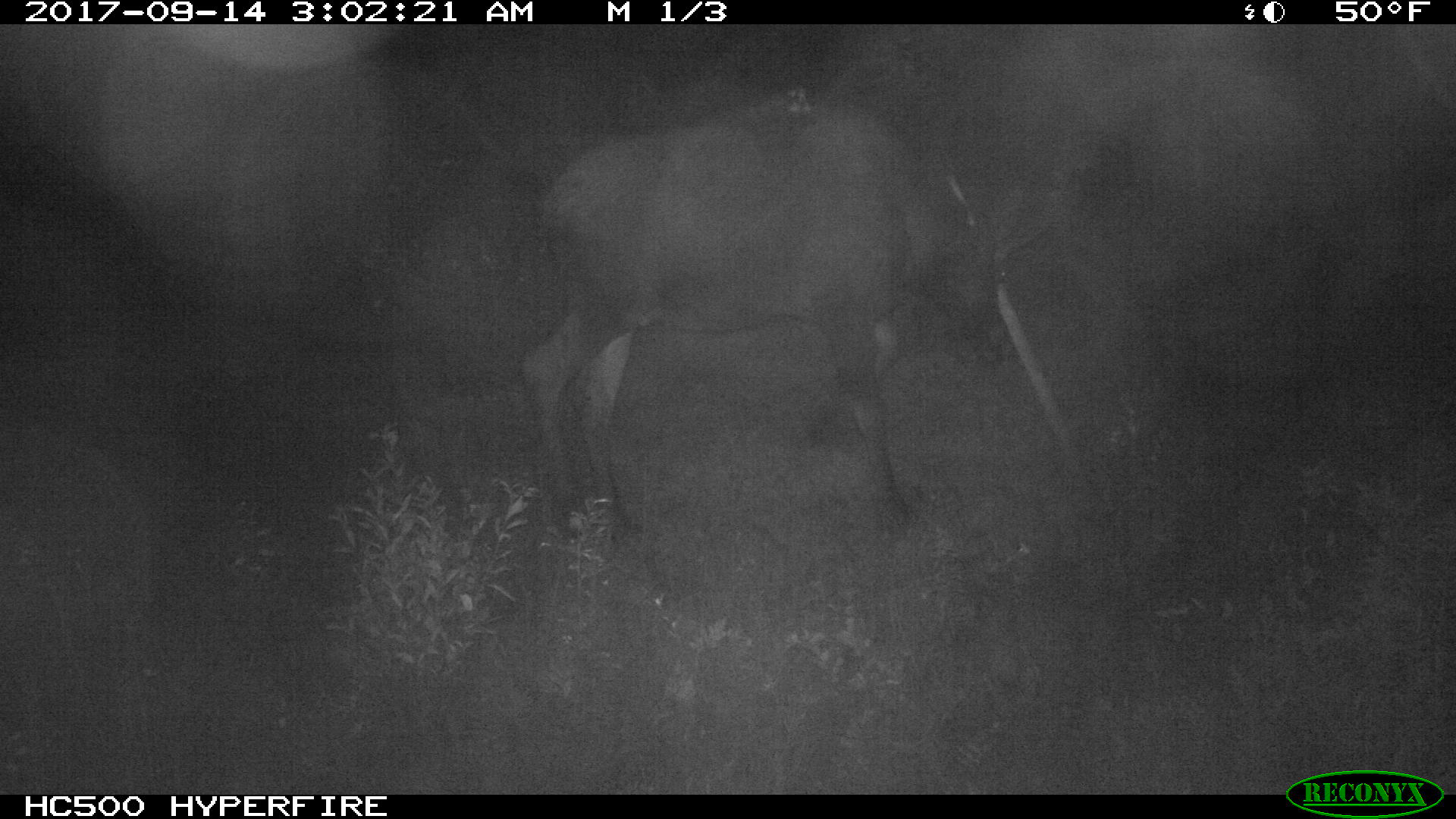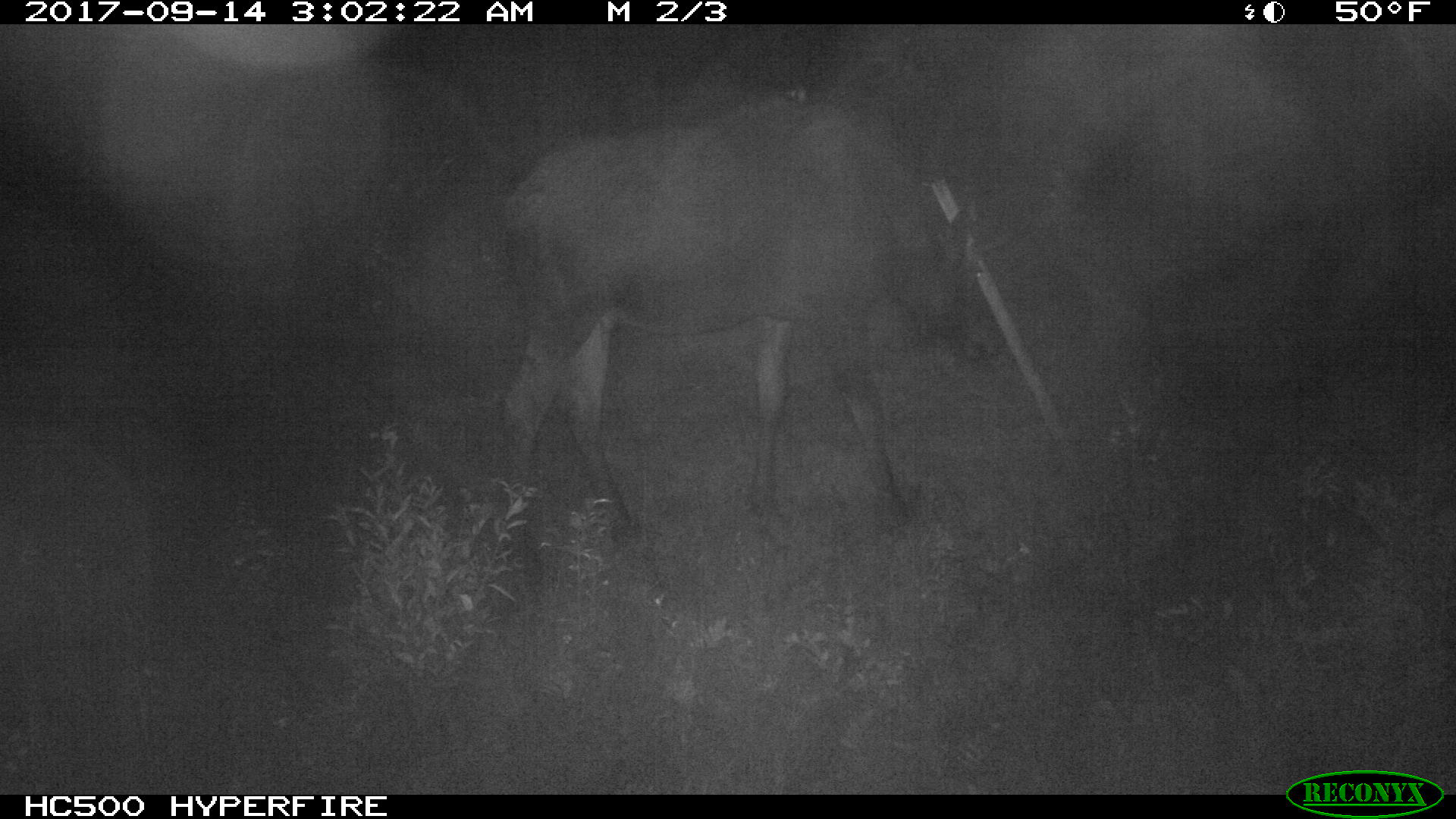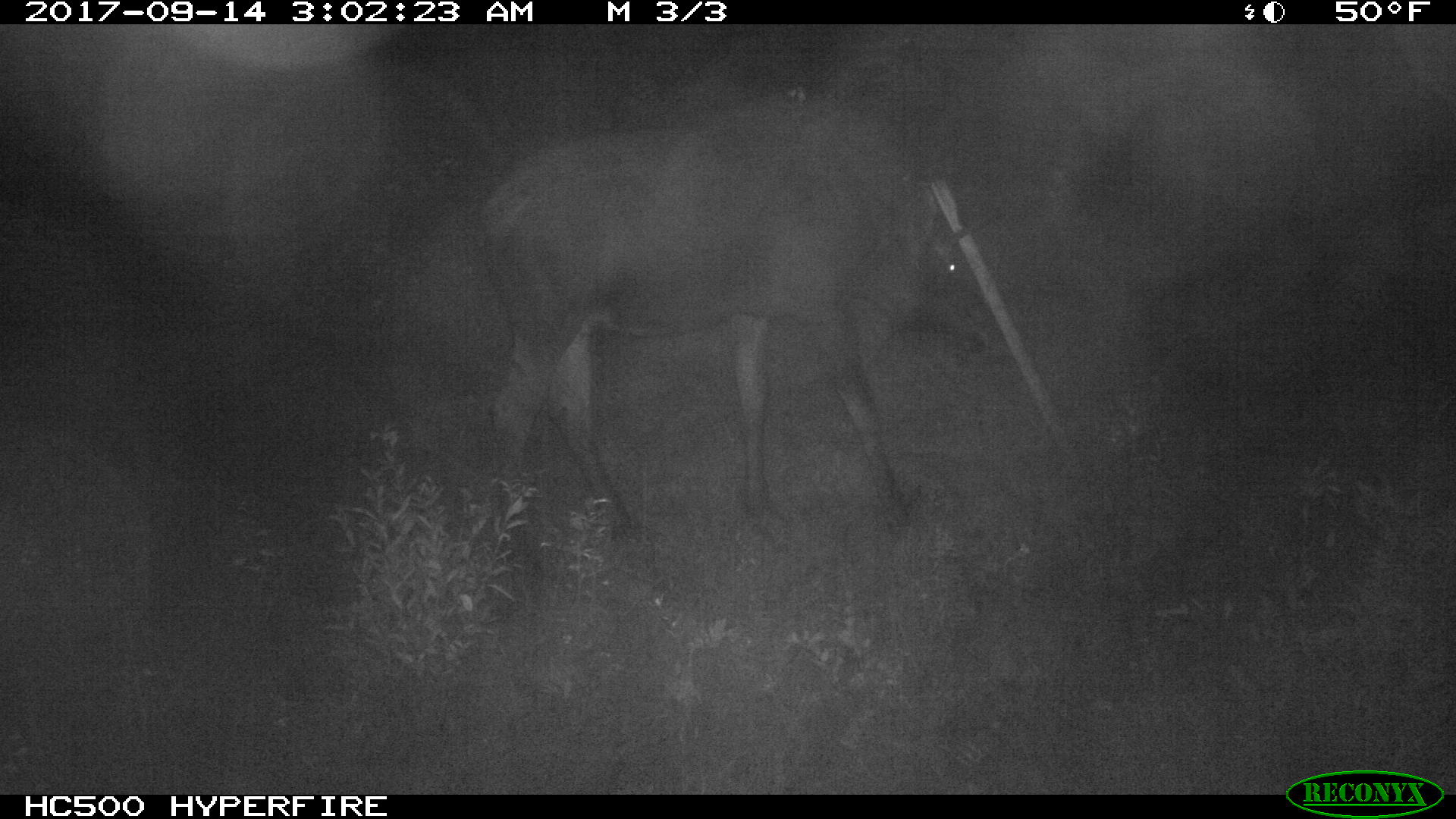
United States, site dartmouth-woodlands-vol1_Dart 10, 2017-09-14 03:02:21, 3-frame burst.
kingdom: Animalia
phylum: Chordata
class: Mammalia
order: Artiodactyla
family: Cervidae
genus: Alces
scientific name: Alces alces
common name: moose